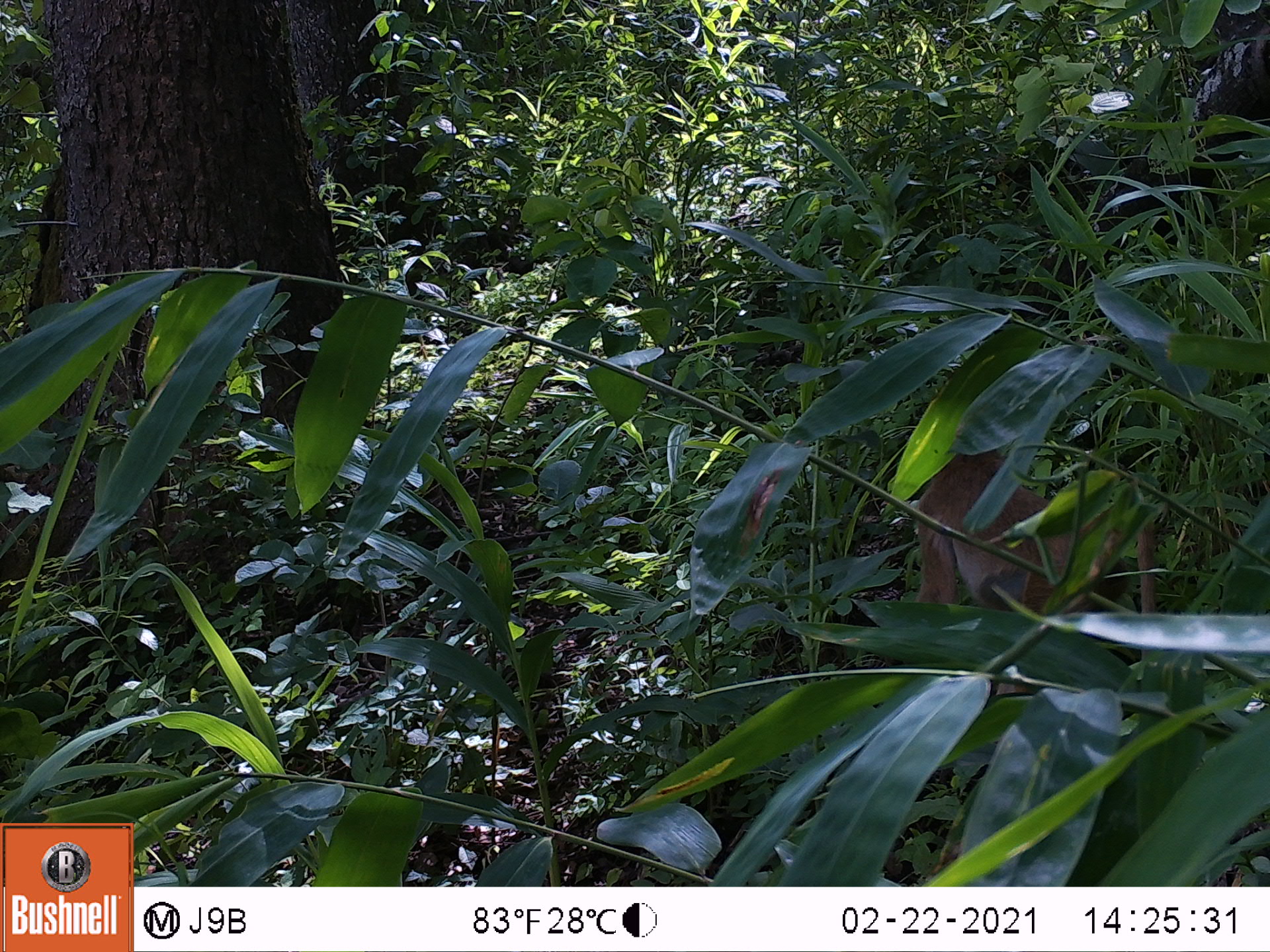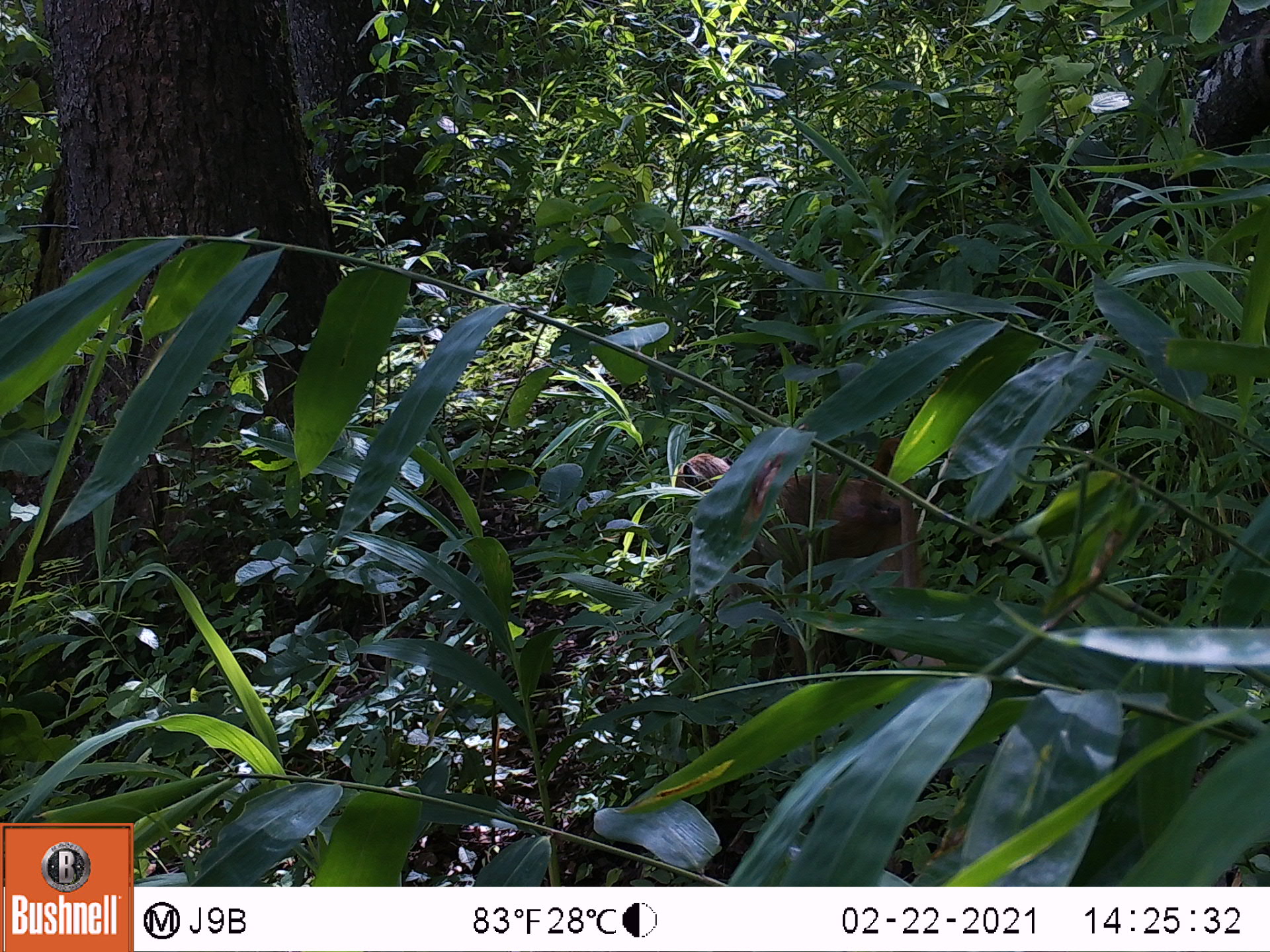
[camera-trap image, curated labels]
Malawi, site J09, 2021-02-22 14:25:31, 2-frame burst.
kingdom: Animalia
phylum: Chordata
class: Mammalia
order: Primates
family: Cercopithecidae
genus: Papio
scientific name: Papio cynocephalus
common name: yellow baboon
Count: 1.